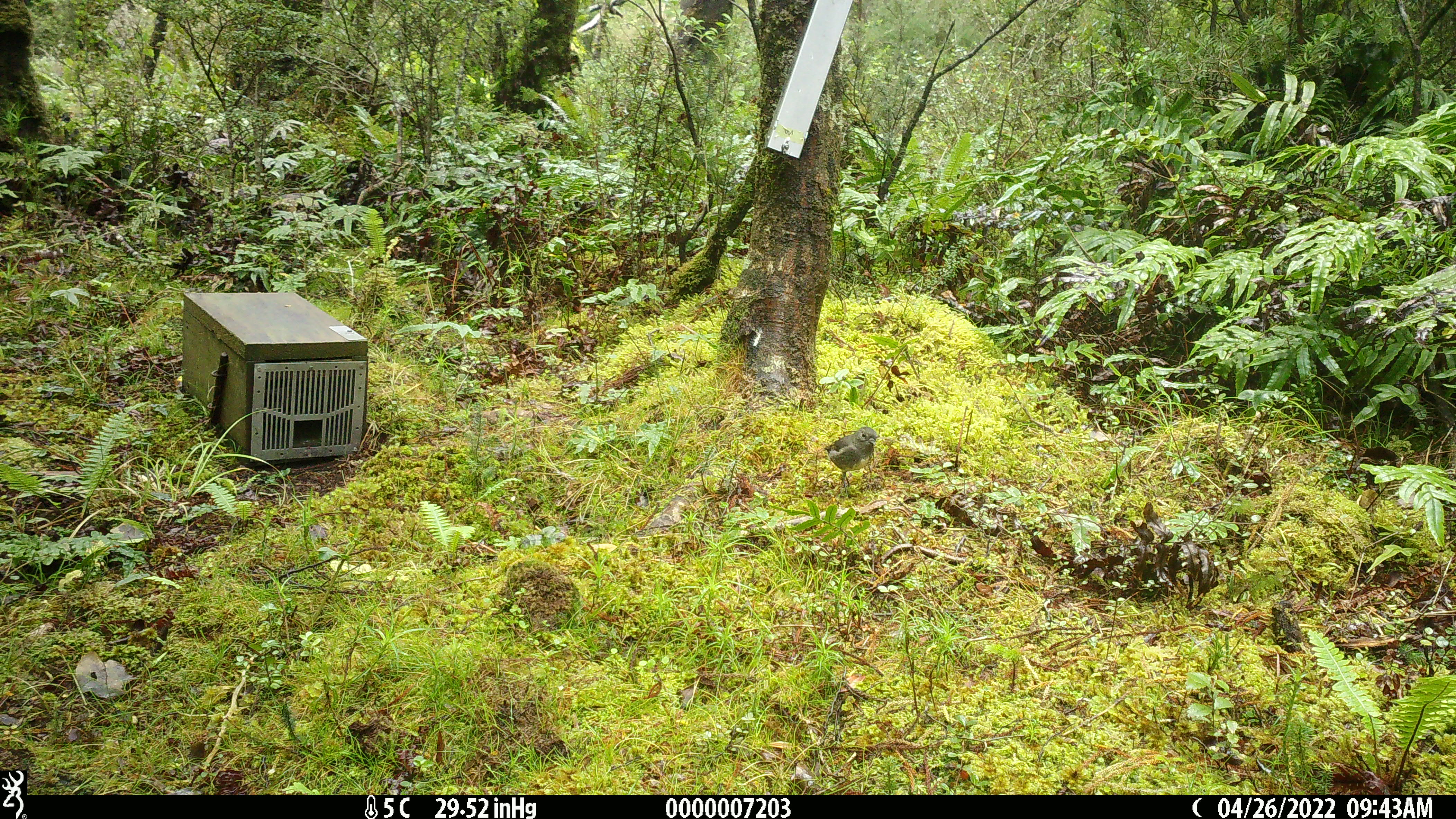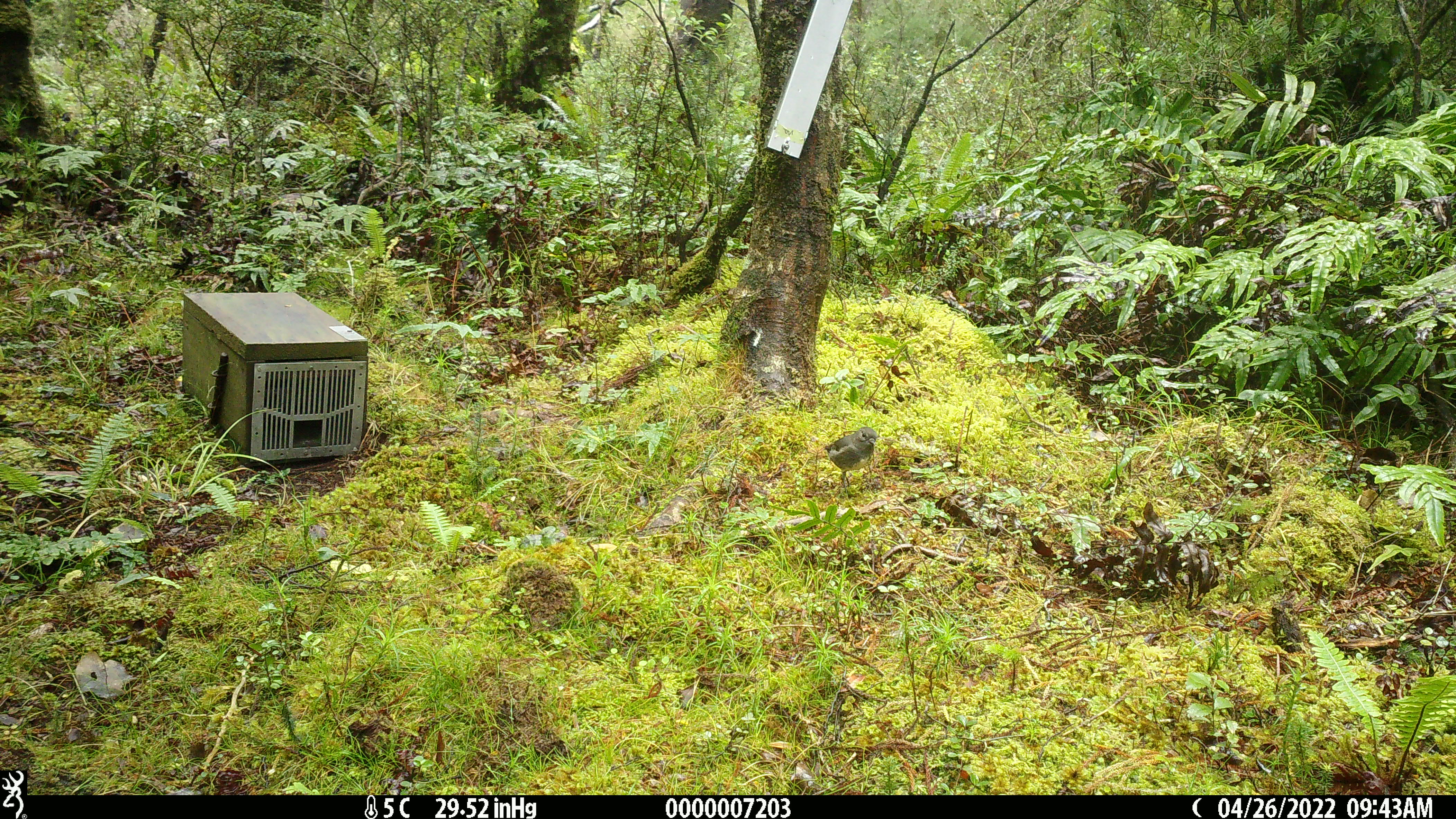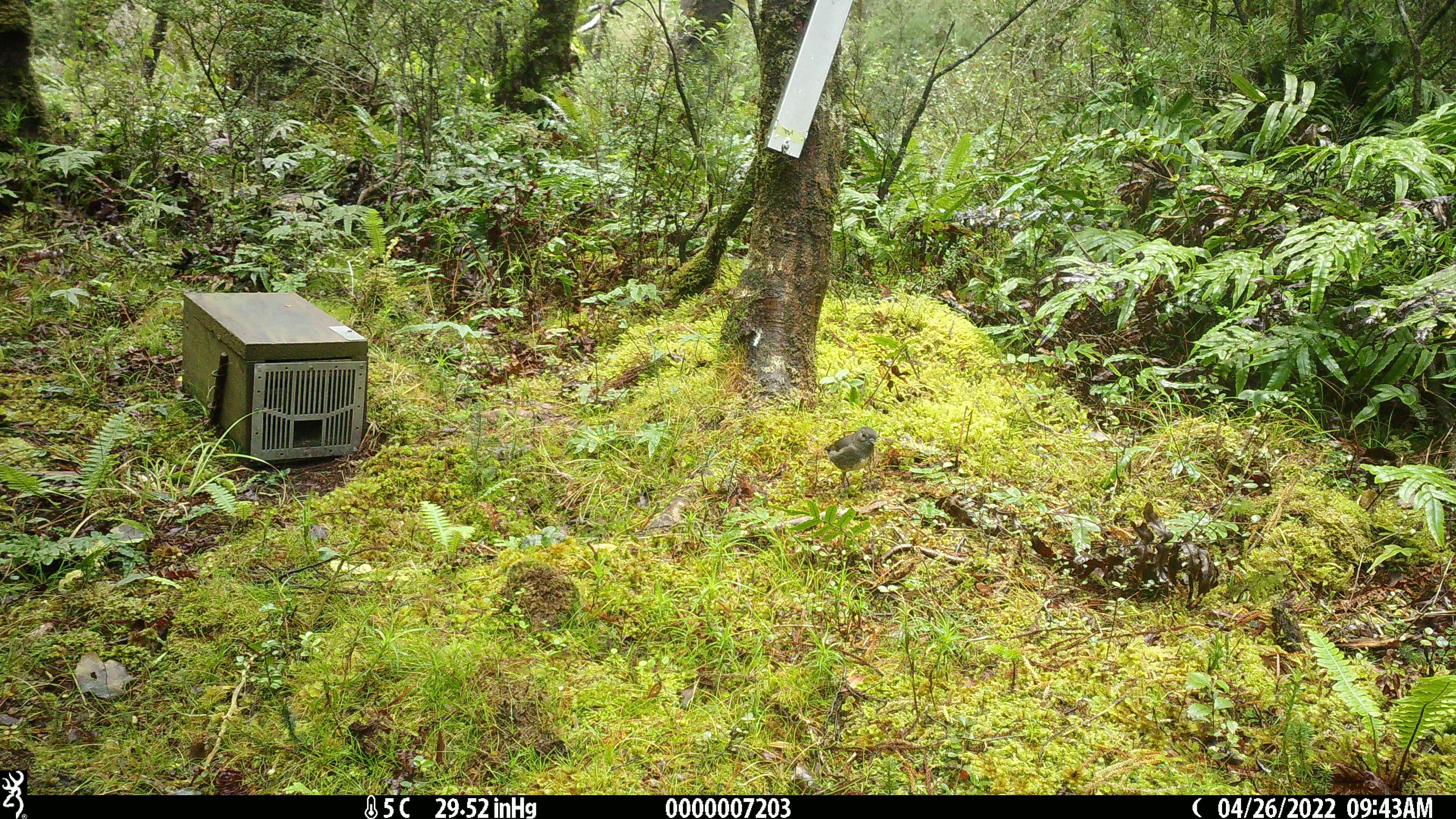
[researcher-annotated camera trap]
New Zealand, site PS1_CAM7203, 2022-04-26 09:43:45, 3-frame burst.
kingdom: Animalia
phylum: Chordata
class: Aves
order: Passeriformes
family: Petroicidae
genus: Petroica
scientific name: Petroica australis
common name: new zealand robin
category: robin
Robin (new zealand robin) (Petroica australis).